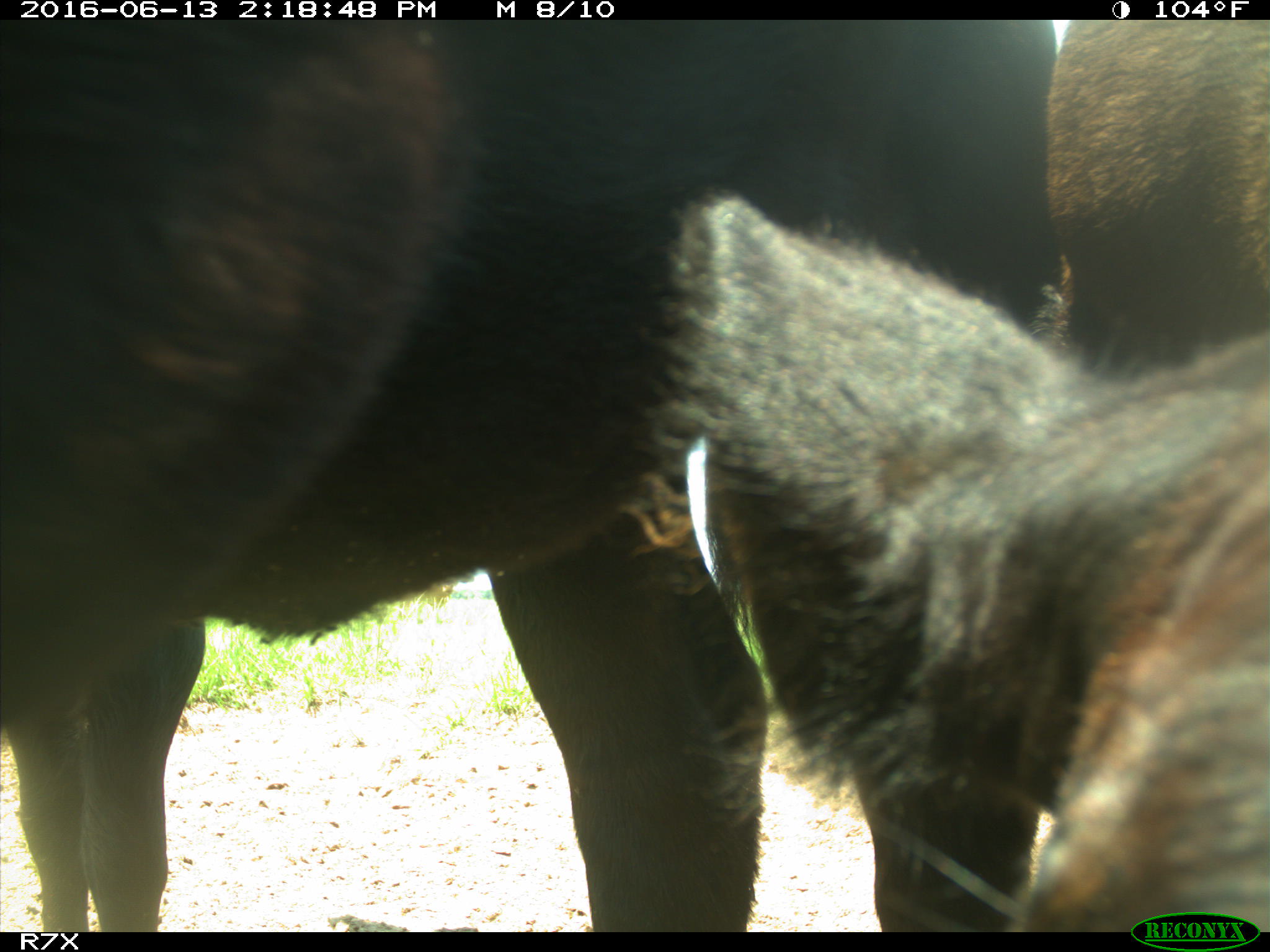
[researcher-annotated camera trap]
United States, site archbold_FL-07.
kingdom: Animalia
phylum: Chordata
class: Mammalia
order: Artiodactyla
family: Bovidae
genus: Bos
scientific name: Bos taurus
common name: domestic cow